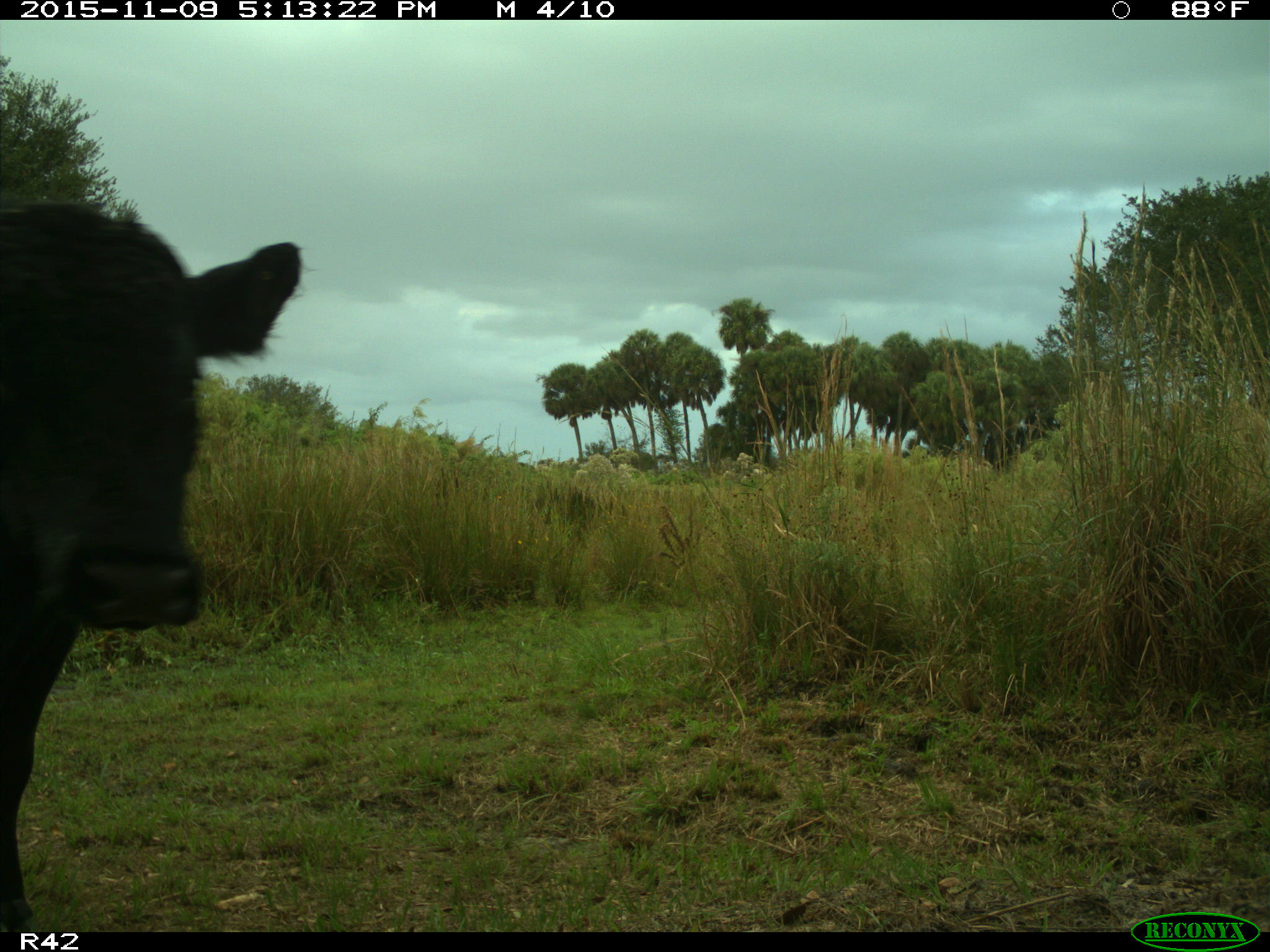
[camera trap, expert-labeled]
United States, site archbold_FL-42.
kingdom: Animalia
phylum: Chordata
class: Mammalia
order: Artiodactyla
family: Bovidae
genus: Bos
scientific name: Bos taurus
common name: domestic cow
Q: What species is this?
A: Bos taurus (domestic cow).